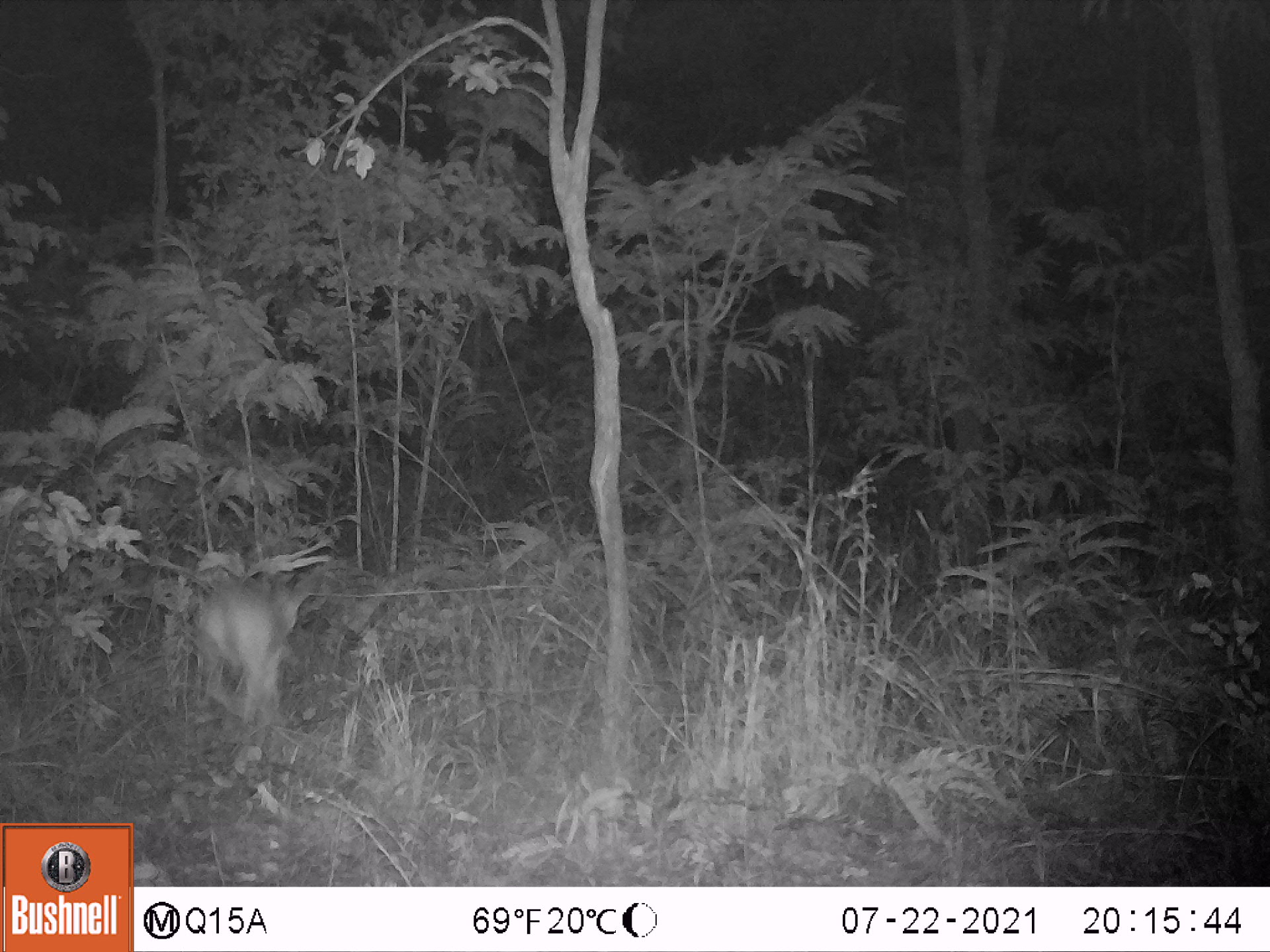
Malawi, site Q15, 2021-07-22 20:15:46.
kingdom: Animalia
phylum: Chordata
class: Mammalia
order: Artiodactyla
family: Bovidae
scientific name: Antilopinae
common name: small antelope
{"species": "small antelope (Antilopinae)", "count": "1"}